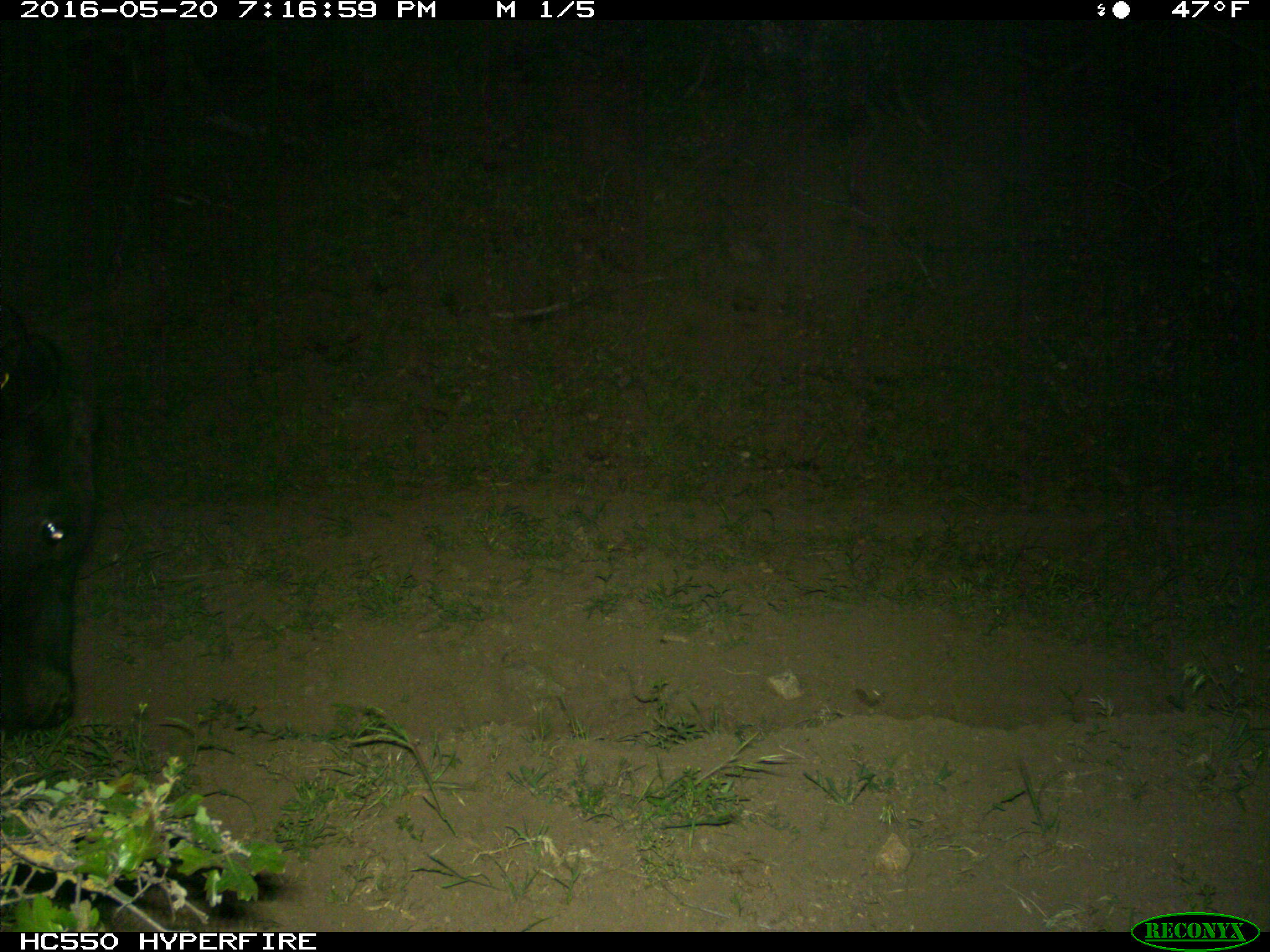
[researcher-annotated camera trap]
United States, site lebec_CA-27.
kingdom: Animalia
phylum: Chordata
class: Mammalia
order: Artiodactyla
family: Bovidae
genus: Bos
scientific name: Bos taurus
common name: domestic cow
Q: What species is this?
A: Bos taurus (domestic cow).